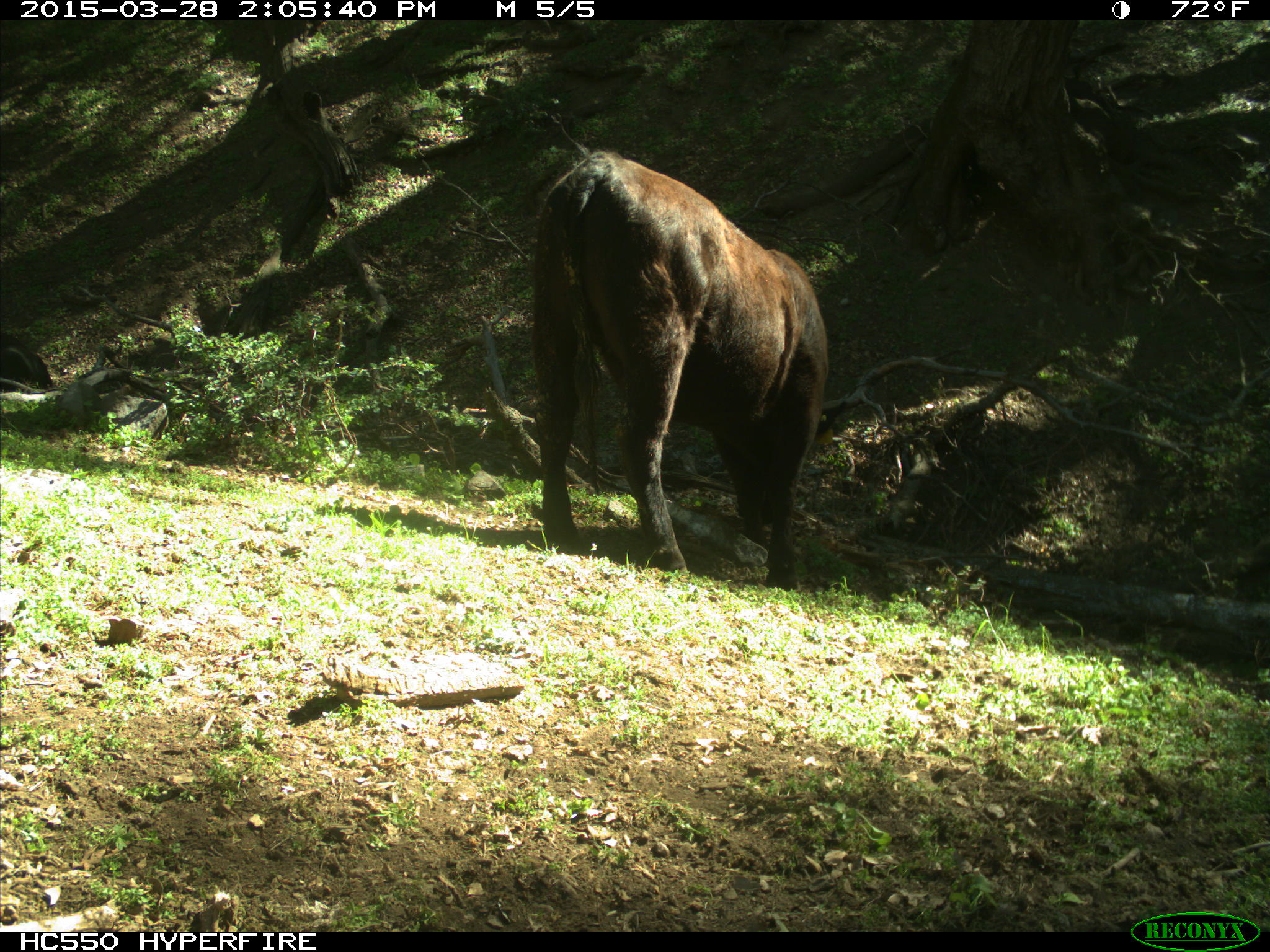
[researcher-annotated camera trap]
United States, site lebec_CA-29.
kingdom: Animalia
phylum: Chordata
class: Mammalia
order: Artiodactyla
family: Bovidae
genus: Bos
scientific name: Bos taurus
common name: domestic cow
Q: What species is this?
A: Bos taurus (domestic cow).